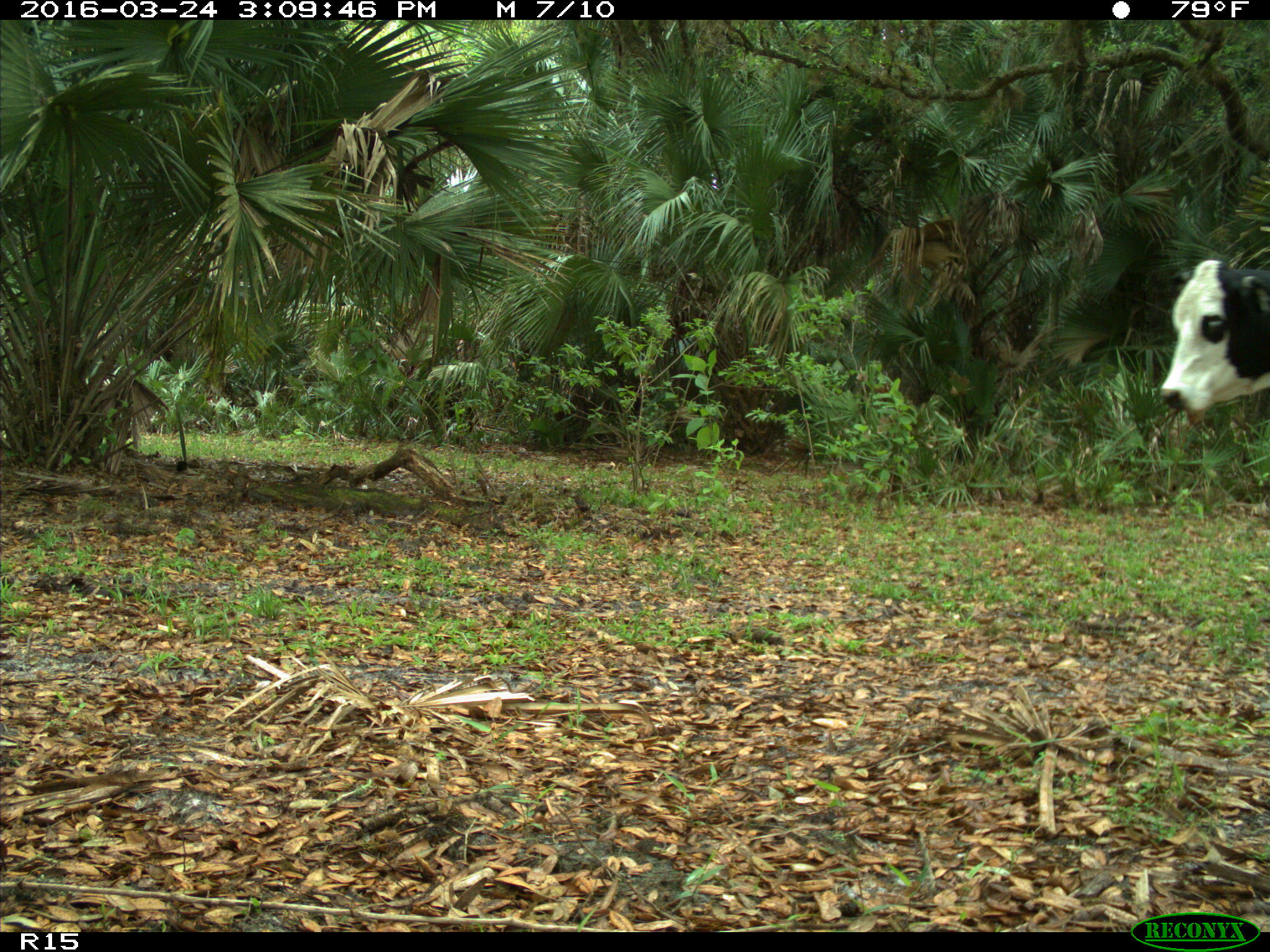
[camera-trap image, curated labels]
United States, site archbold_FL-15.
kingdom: Animalia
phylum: Chordata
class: Mammalia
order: Artiodactyla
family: Bovidae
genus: Bos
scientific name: Bos taurus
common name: domestic cow